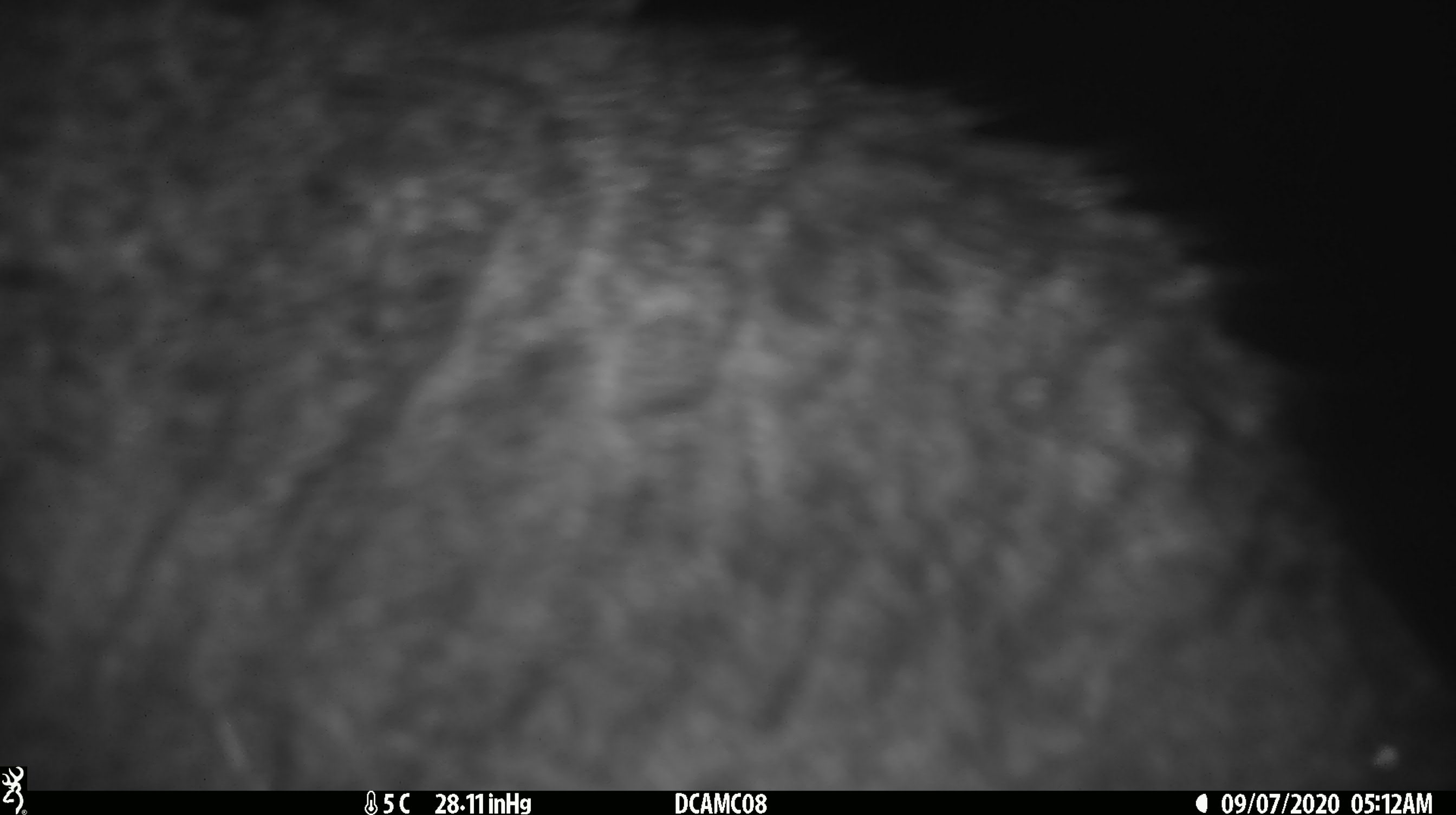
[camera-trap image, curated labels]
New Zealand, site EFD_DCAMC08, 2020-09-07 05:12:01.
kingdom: Animalia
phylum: Chordata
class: Mammalia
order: Diprotodontia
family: Phalangeridae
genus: Trichosurus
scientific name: Trichosurus vulpecula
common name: common brushtail possum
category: possum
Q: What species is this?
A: Possum (common brushtail possum) (Trichosurus vulpecula).